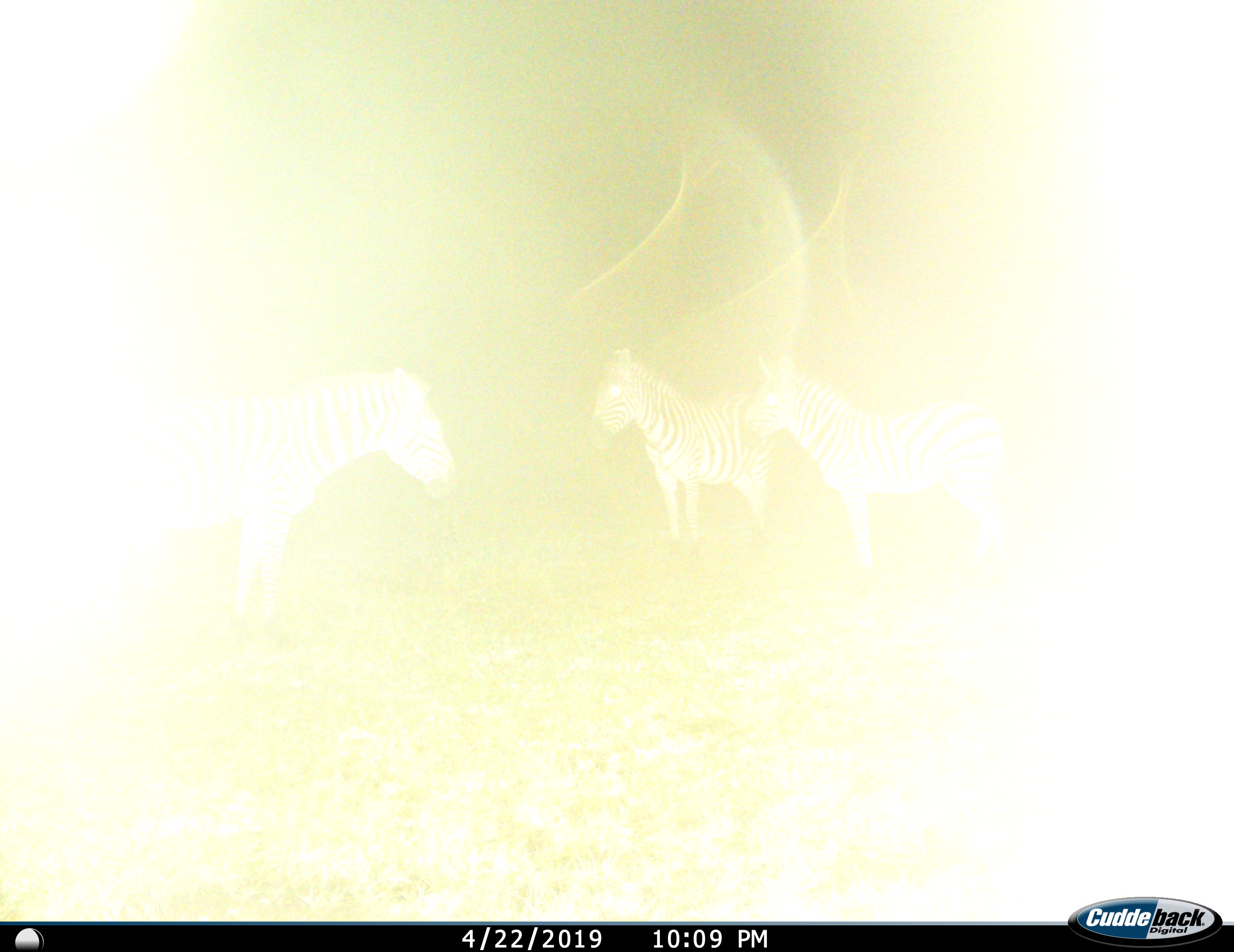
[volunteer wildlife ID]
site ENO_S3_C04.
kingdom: Animalia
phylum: Chordata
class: Mammalia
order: Perissodactyla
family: Equidae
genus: Equus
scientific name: Equus quagga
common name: plains zebra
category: zebraplains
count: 3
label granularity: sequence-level